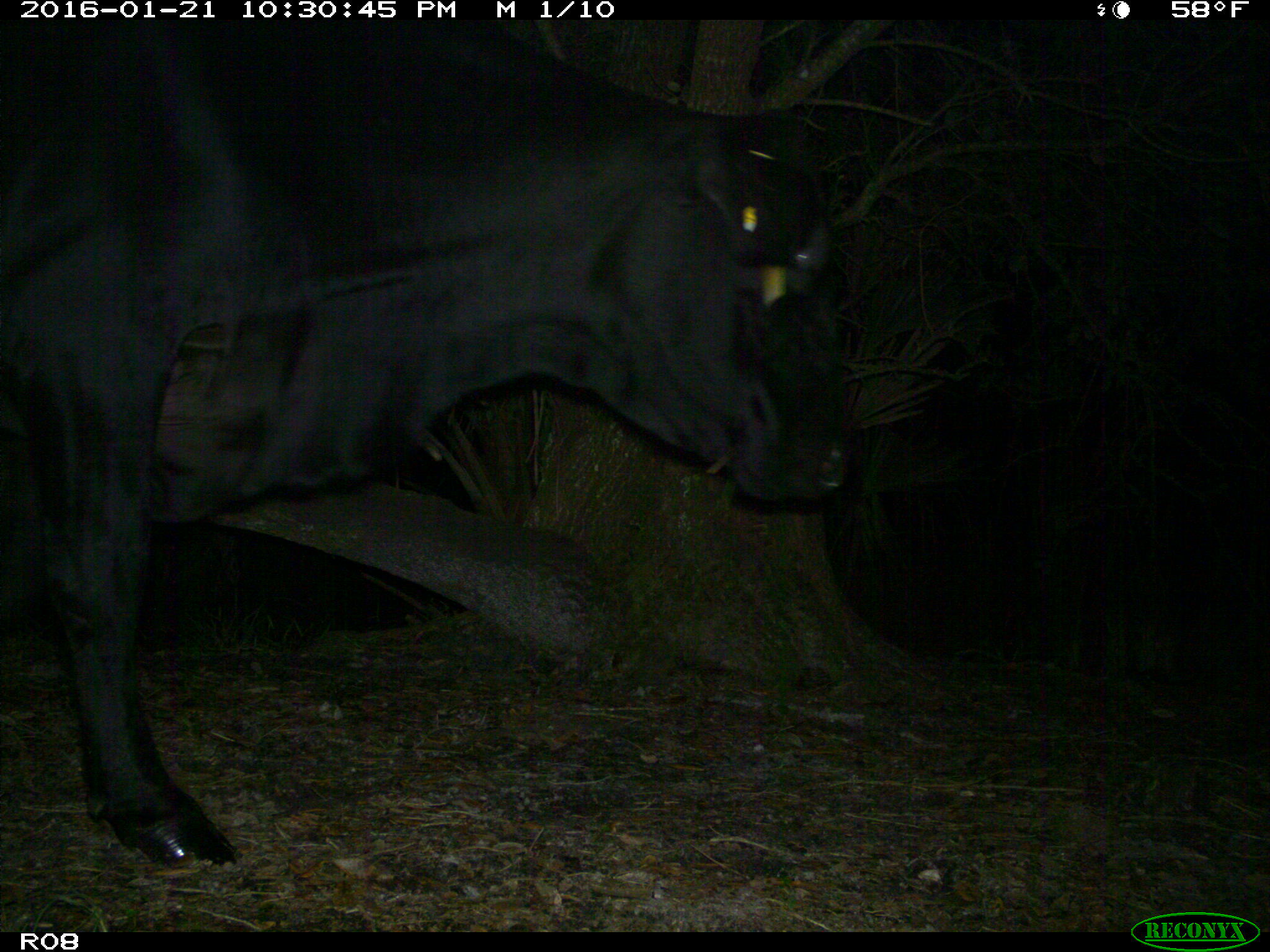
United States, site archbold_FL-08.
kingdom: Animalia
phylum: Chordata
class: Mammalia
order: Artiodactyla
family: Bovidae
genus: Bos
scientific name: Bos taurus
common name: domestic cow